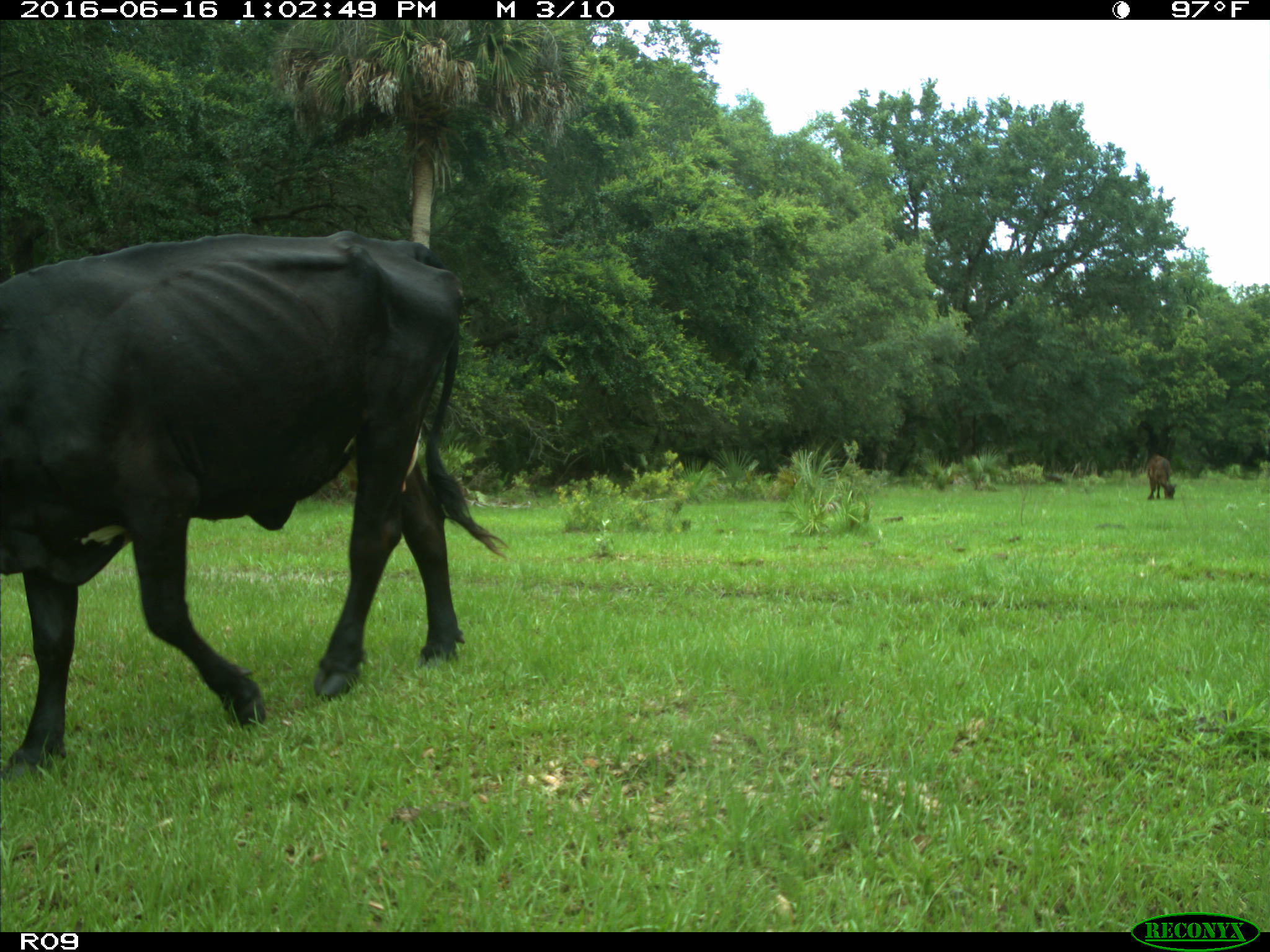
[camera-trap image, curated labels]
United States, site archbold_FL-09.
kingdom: Animalia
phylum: Chordata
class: Mammalia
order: Artiodactyla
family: Bovidae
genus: Bos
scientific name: Bos taurus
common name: domestic cow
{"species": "Bos taurus (domestic cow)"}